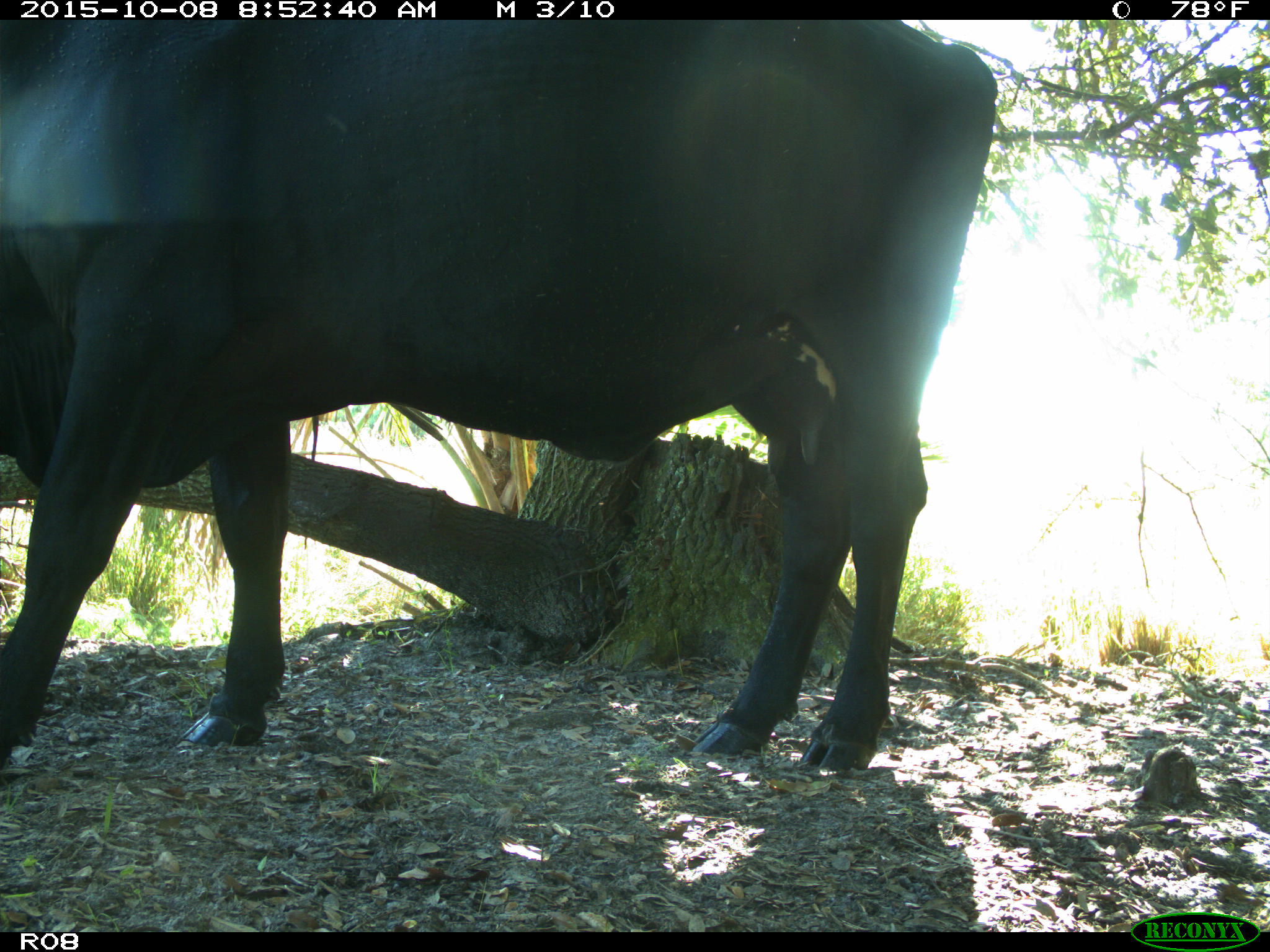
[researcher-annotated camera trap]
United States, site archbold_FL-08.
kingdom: Animalia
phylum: Chordata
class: Mammalia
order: Artiodactyla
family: Bovidae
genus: Bos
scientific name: Bos taurus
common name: domestic cow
Bos taurus (domestic cow).